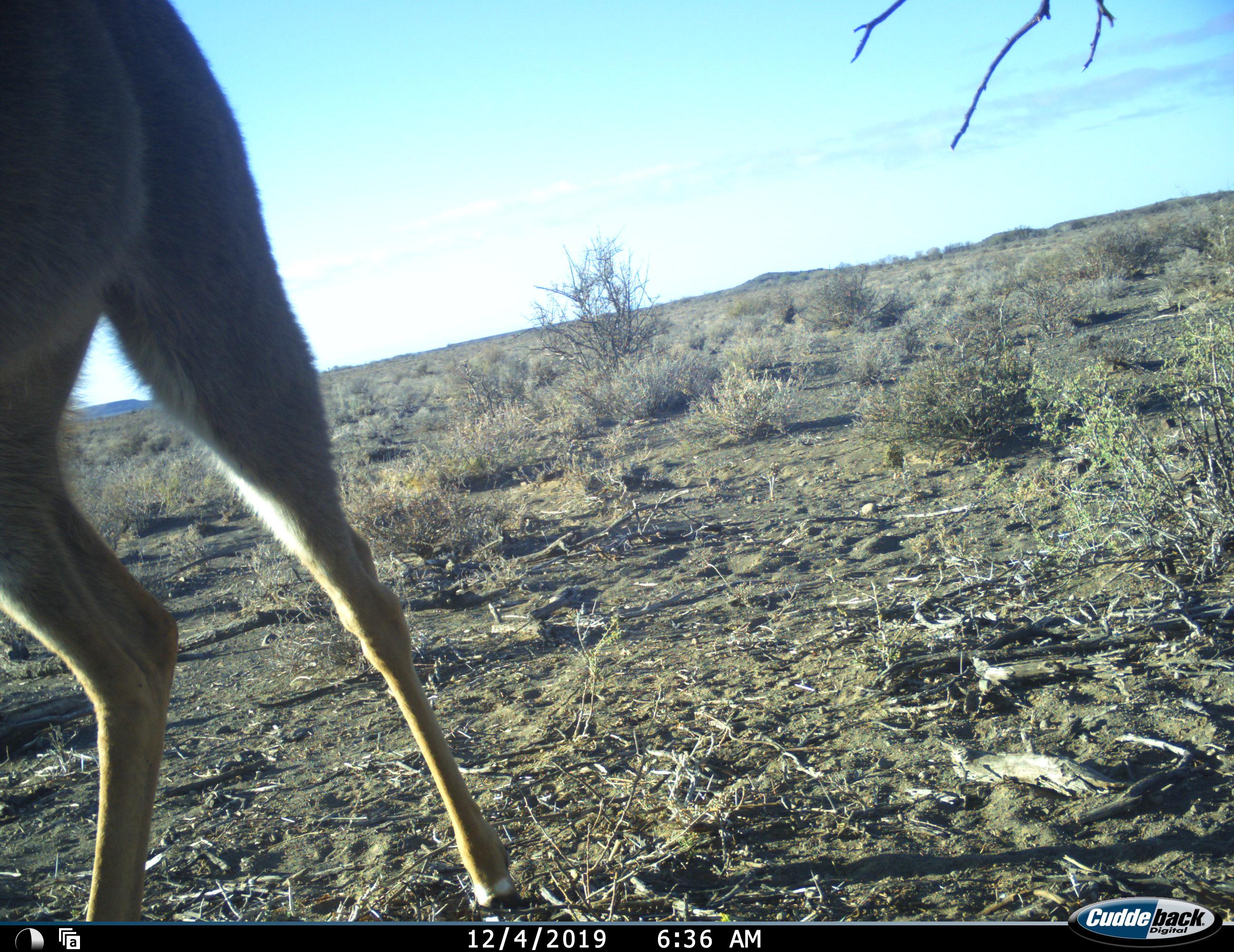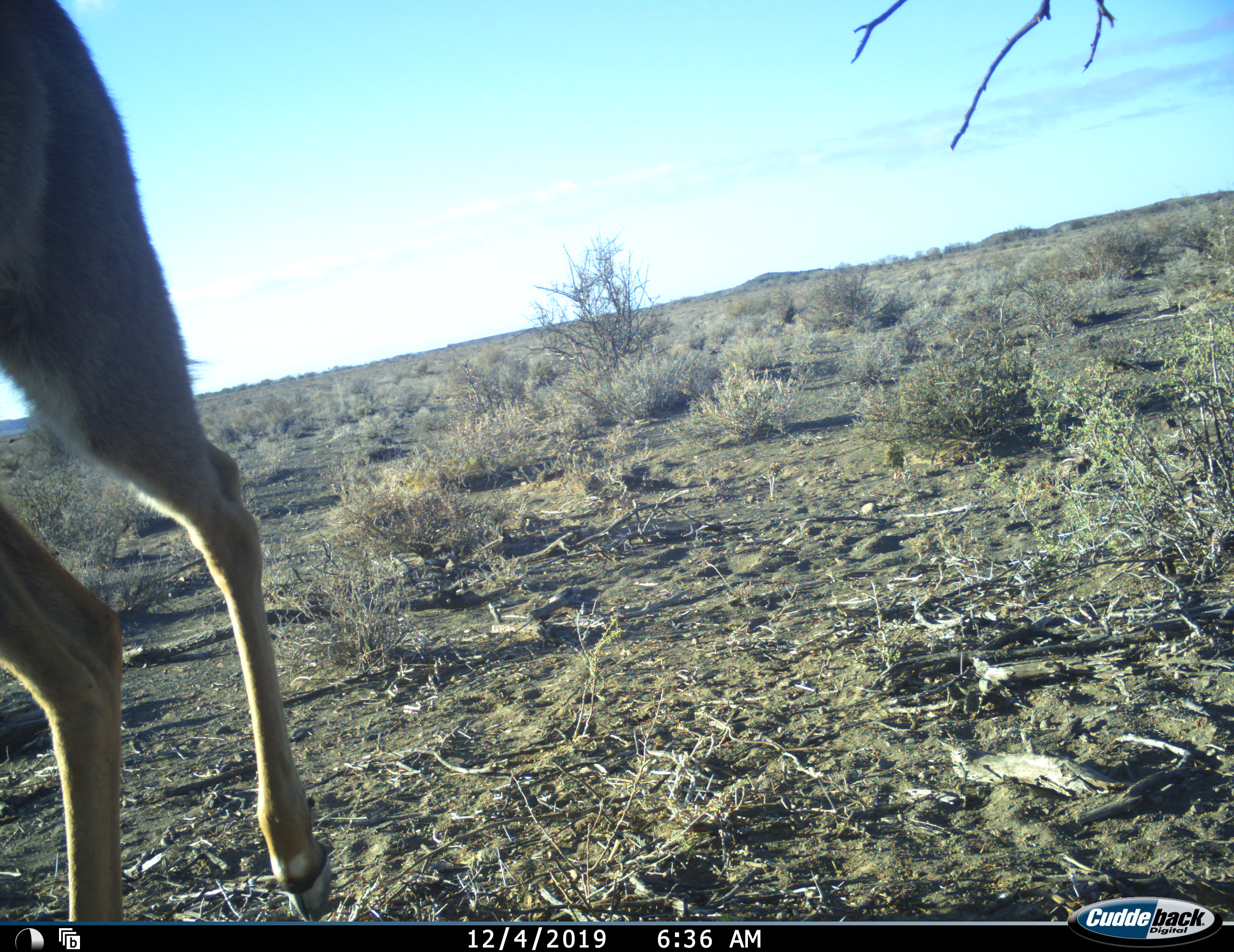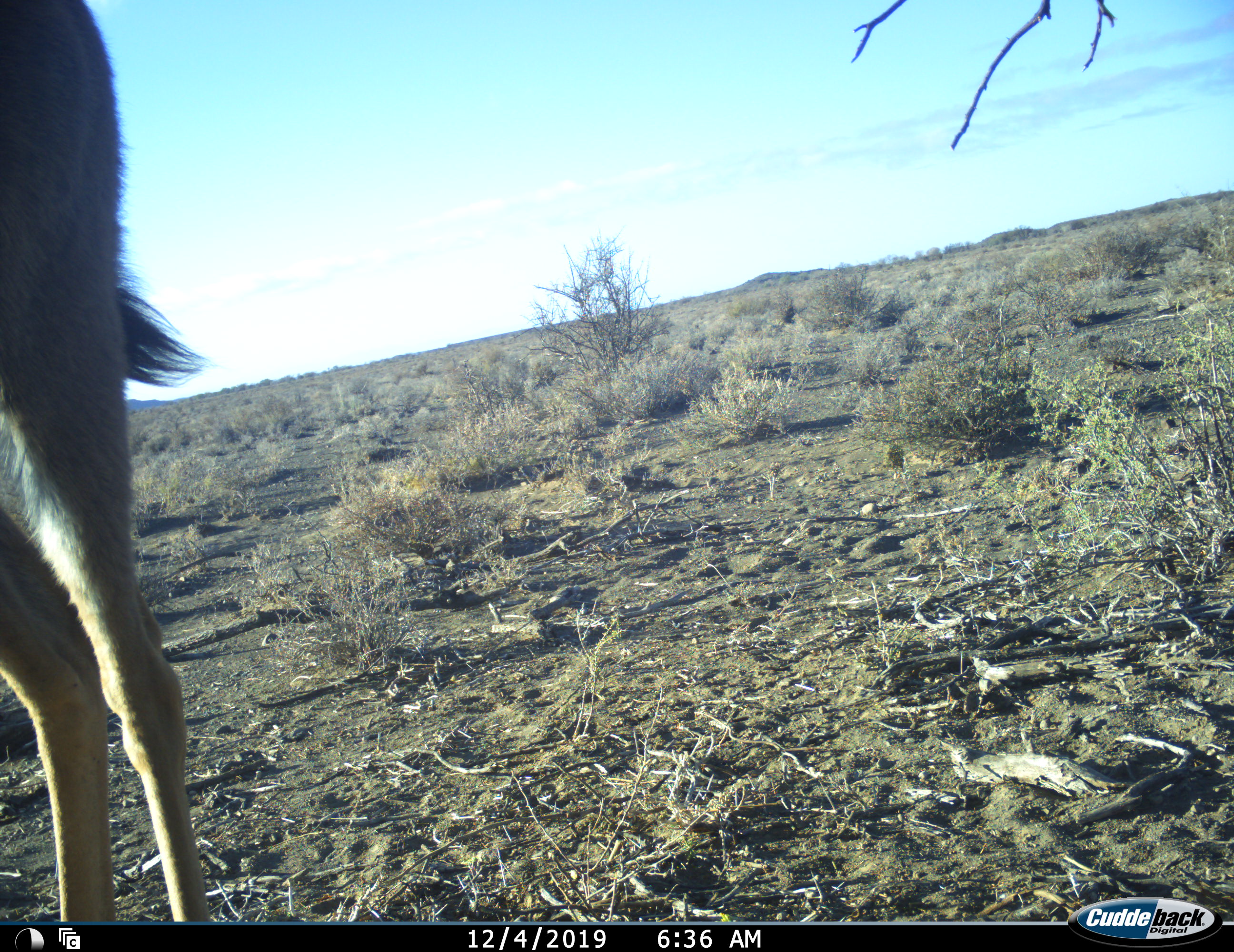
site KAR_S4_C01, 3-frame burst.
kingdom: Animalia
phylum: Chordata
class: Mammalia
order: Artiodactyla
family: Bovidae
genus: Tragelaphus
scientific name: Tragelaphus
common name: kudu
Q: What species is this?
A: Kudu (Tragelaphus).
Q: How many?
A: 1.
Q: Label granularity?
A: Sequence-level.